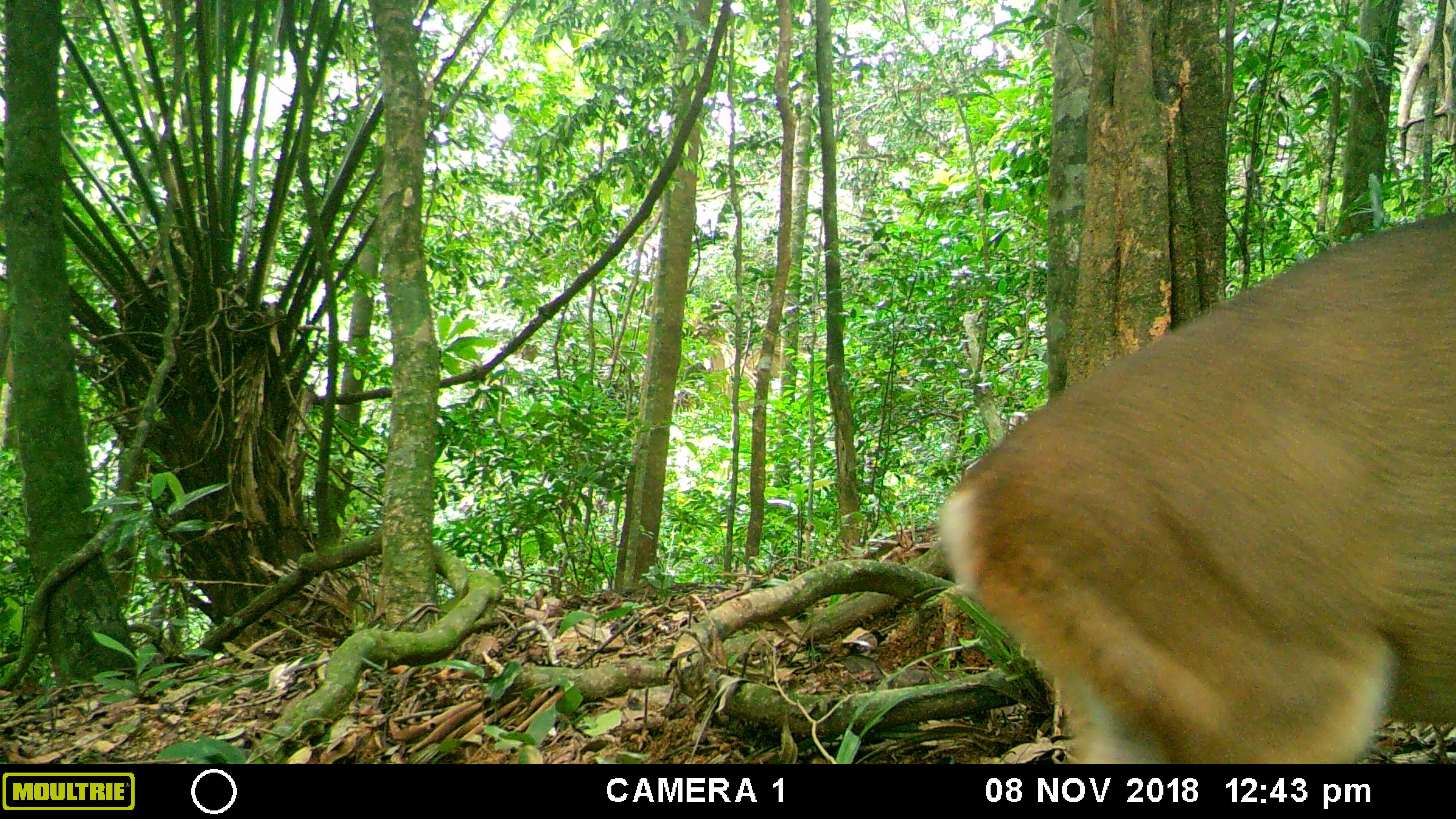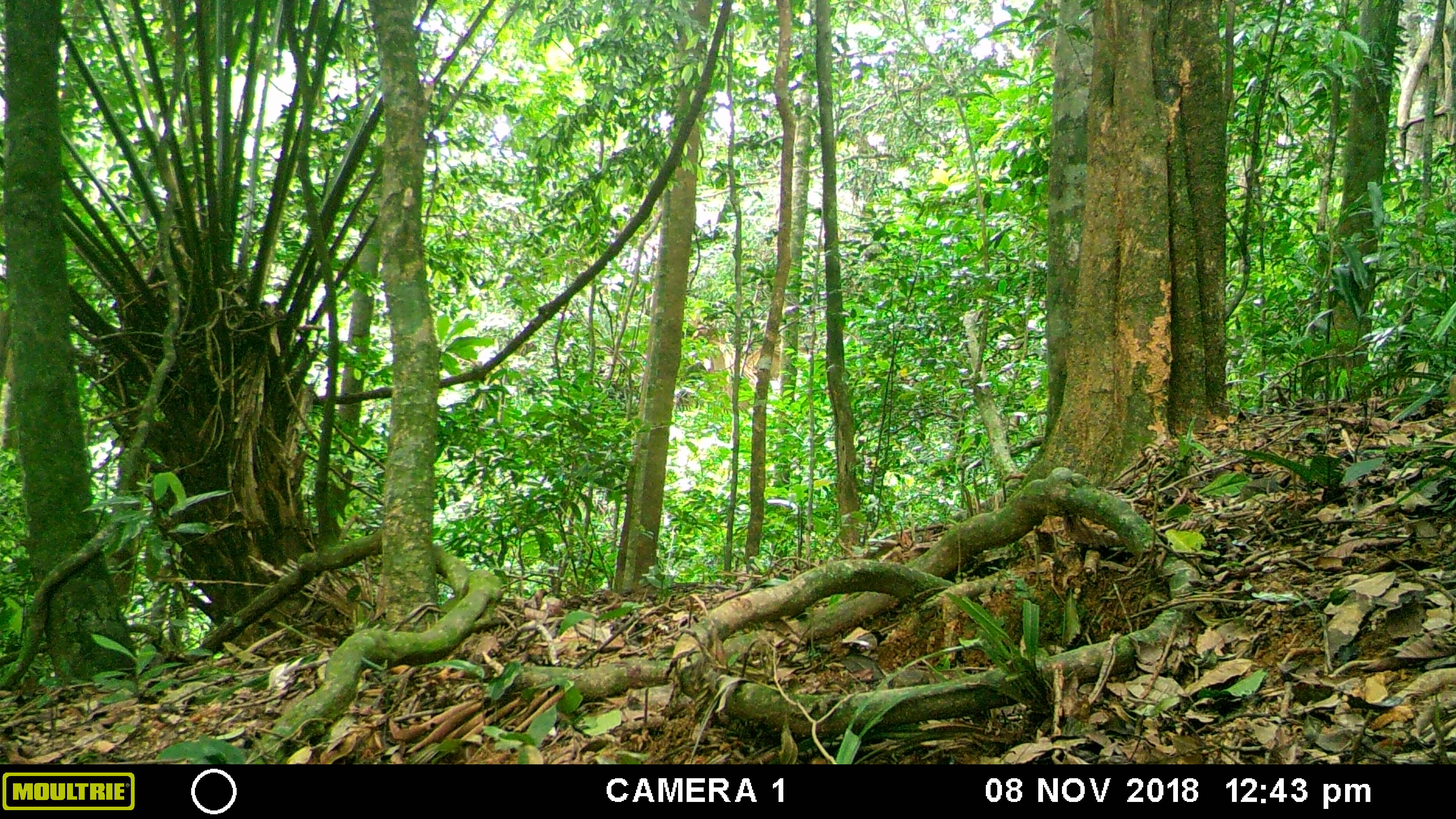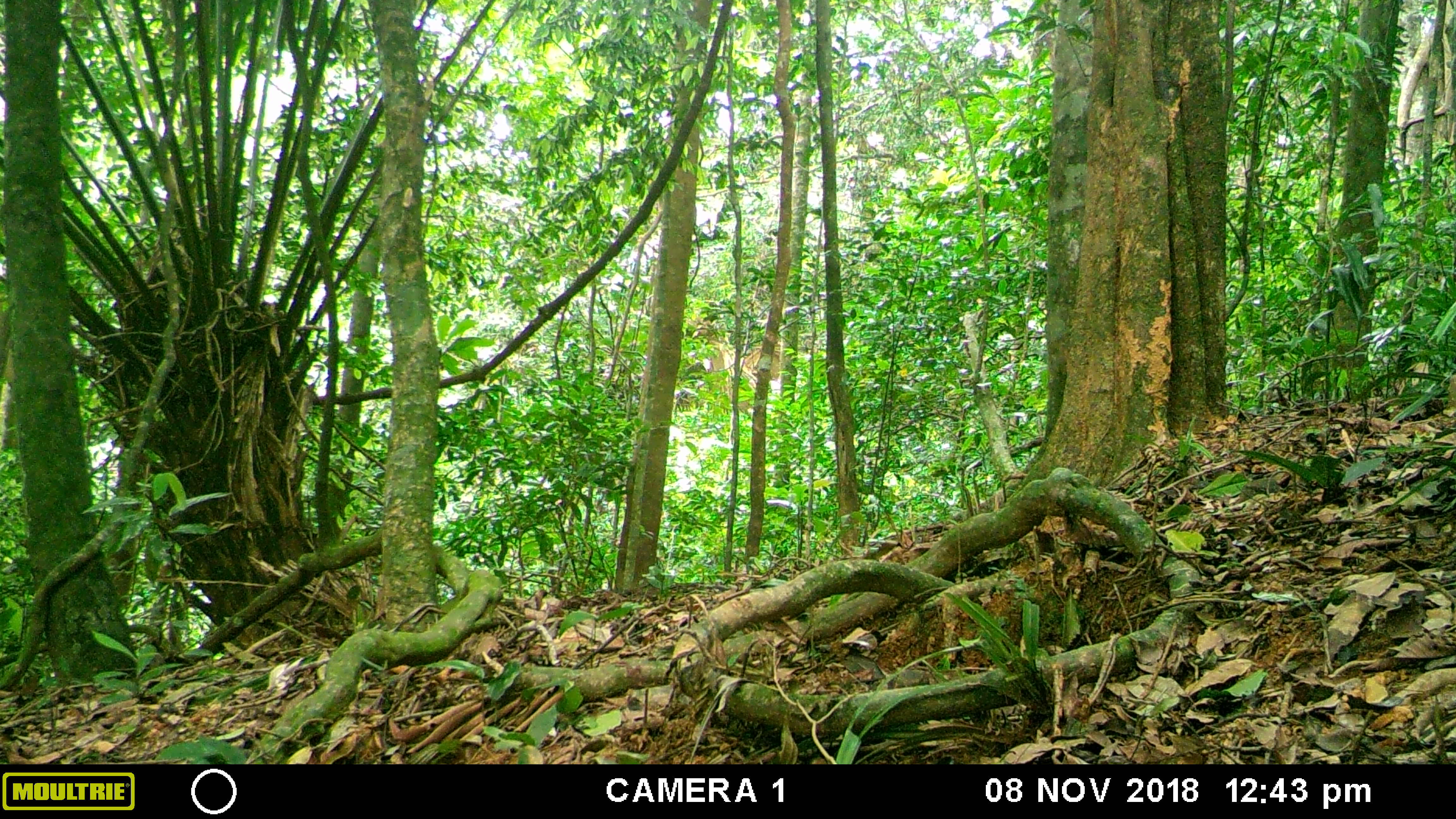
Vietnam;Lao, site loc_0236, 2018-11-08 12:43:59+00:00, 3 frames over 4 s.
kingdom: Animalia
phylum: Chordata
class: Mammalia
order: Artiodactyla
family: Cervidae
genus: Muntiacus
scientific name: Muntiacus vuquangensis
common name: large-antlered muntjac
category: large antlered muntjac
Large antlered muntjac (large-antlered muntjac) (Muntiacus vuquangensis). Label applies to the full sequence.